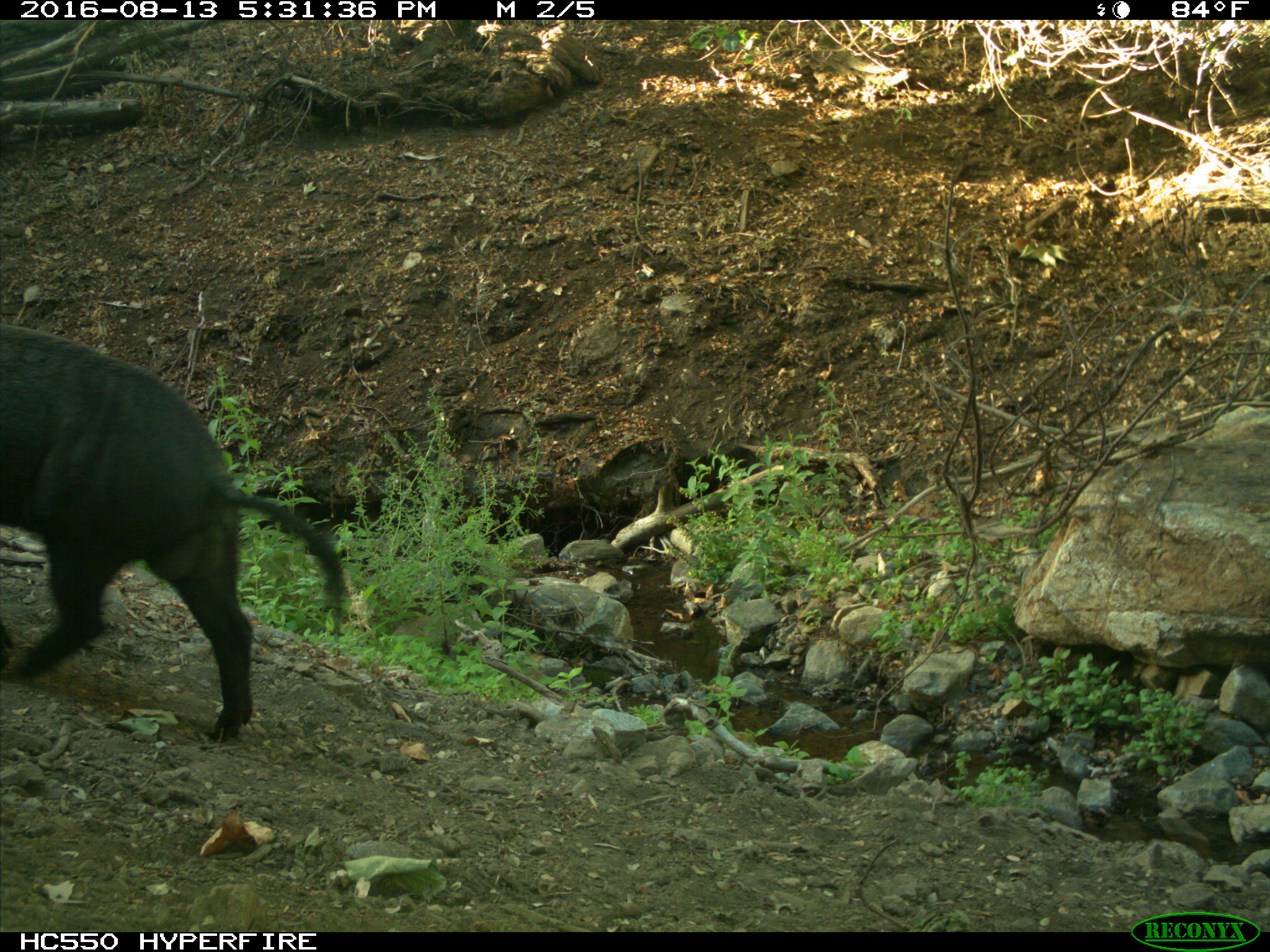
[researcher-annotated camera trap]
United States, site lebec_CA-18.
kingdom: Animalia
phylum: Chordata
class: Mammalia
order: Artiodactyla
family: Suidae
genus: Sus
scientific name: Sus scrofa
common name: wild boar